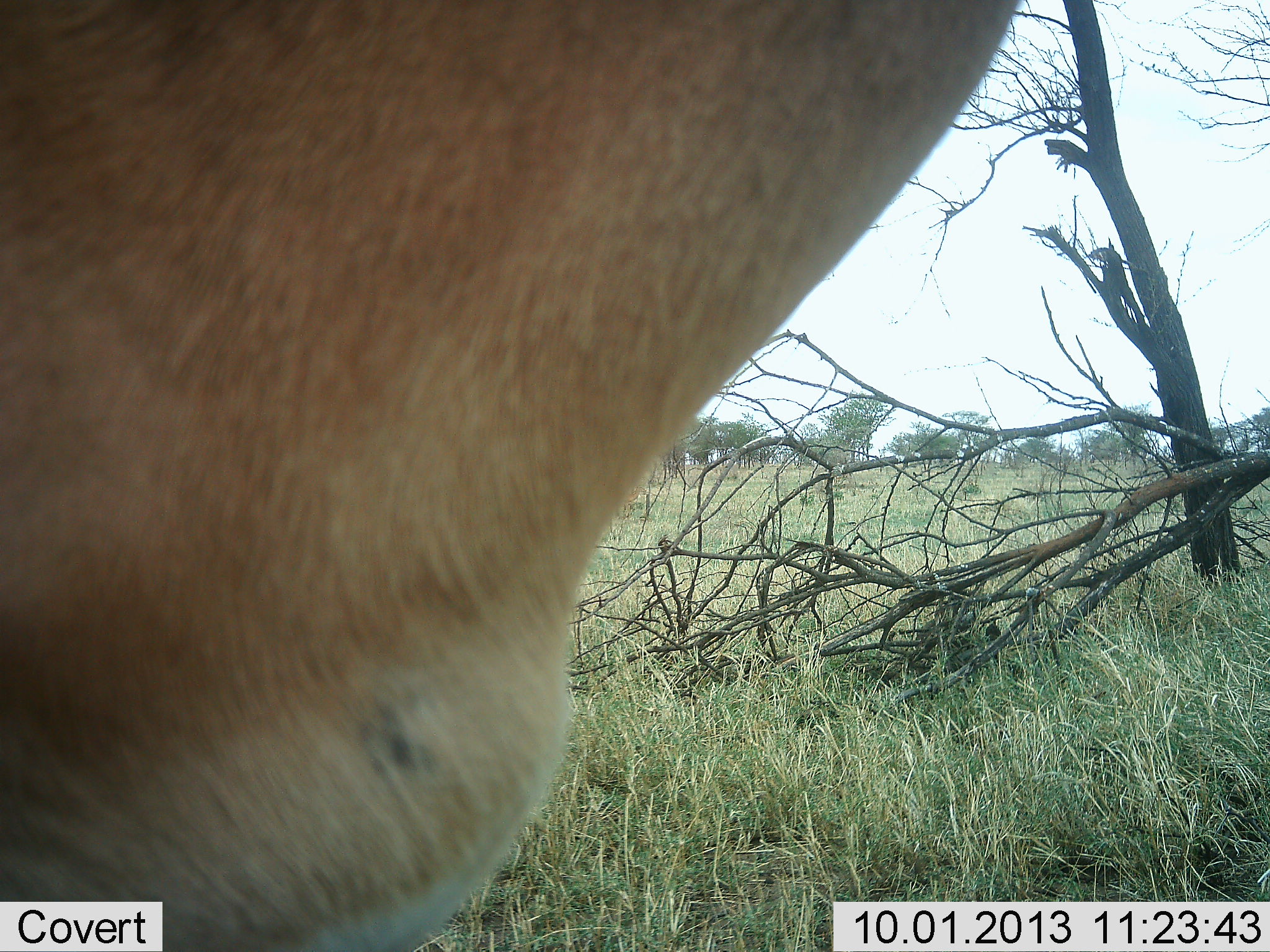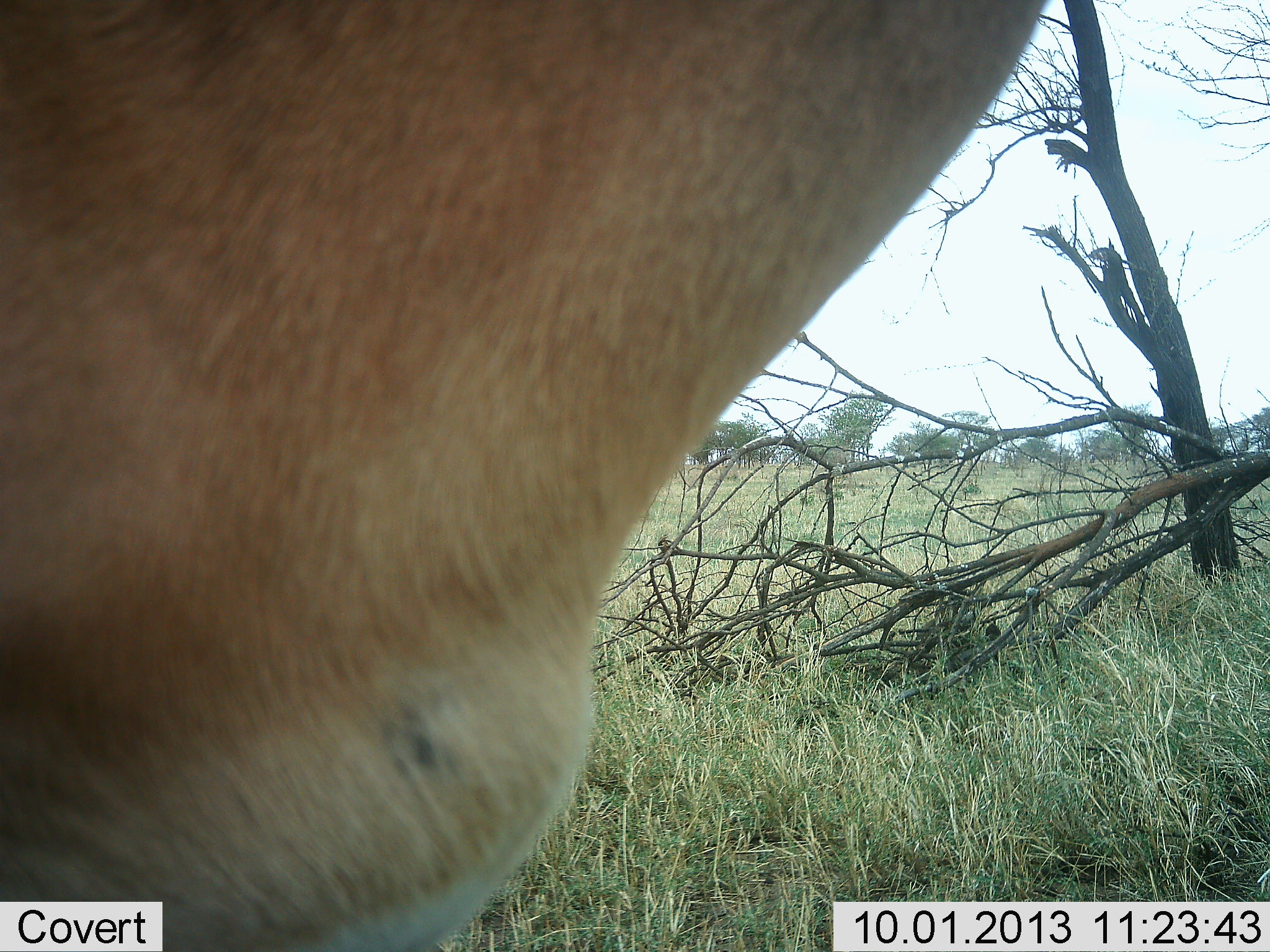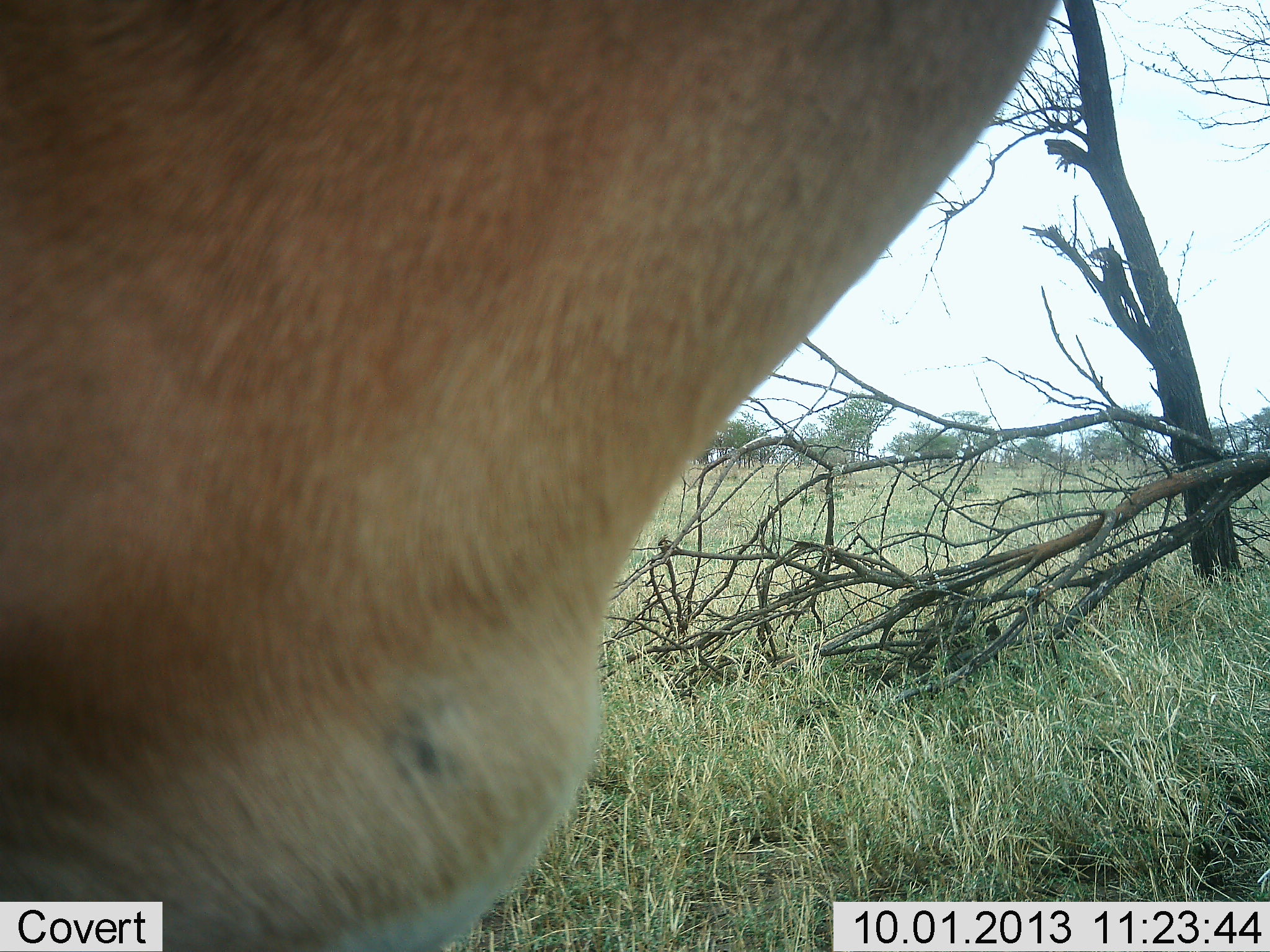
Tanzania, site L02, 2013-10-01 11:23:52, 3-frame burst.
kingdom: Animalia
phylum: Chordata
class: Mammalia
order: Artiodactyla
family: Bovidae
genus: Alcelaphus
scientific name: Alcelaphus buselaphus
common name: hartebeest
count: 1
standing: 100%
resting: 0%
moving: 0%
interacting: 0%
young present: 0%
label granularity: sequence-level